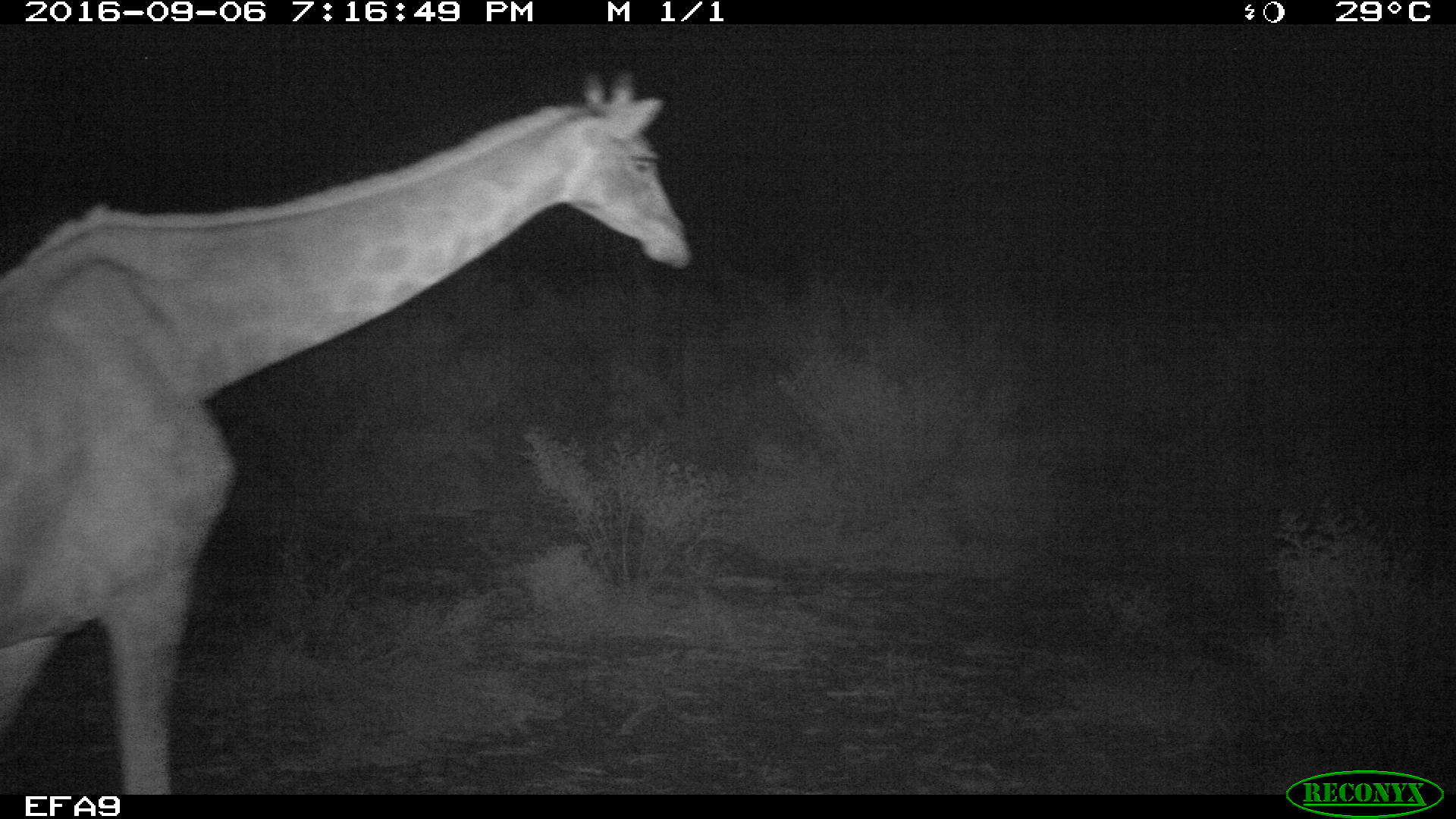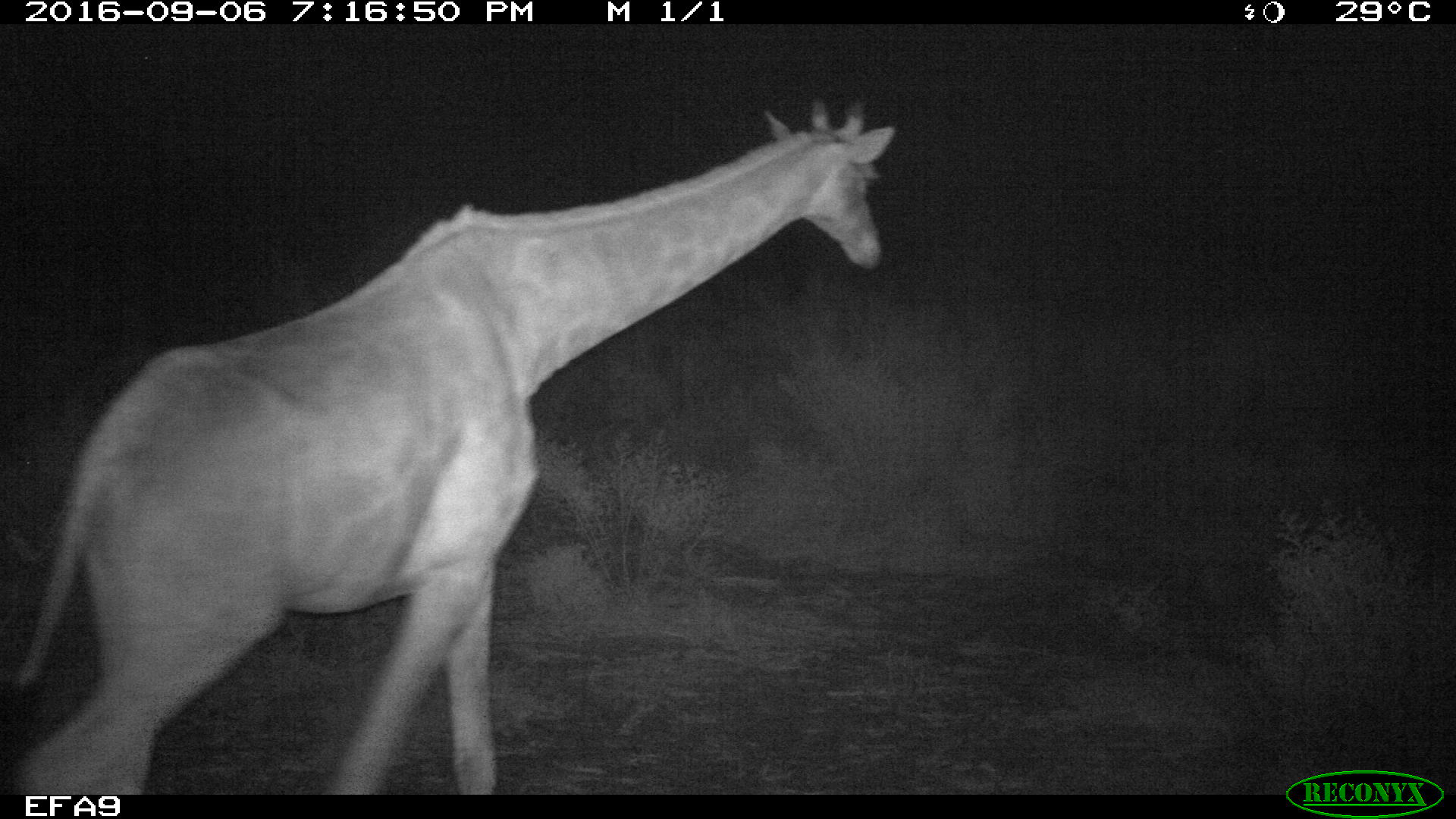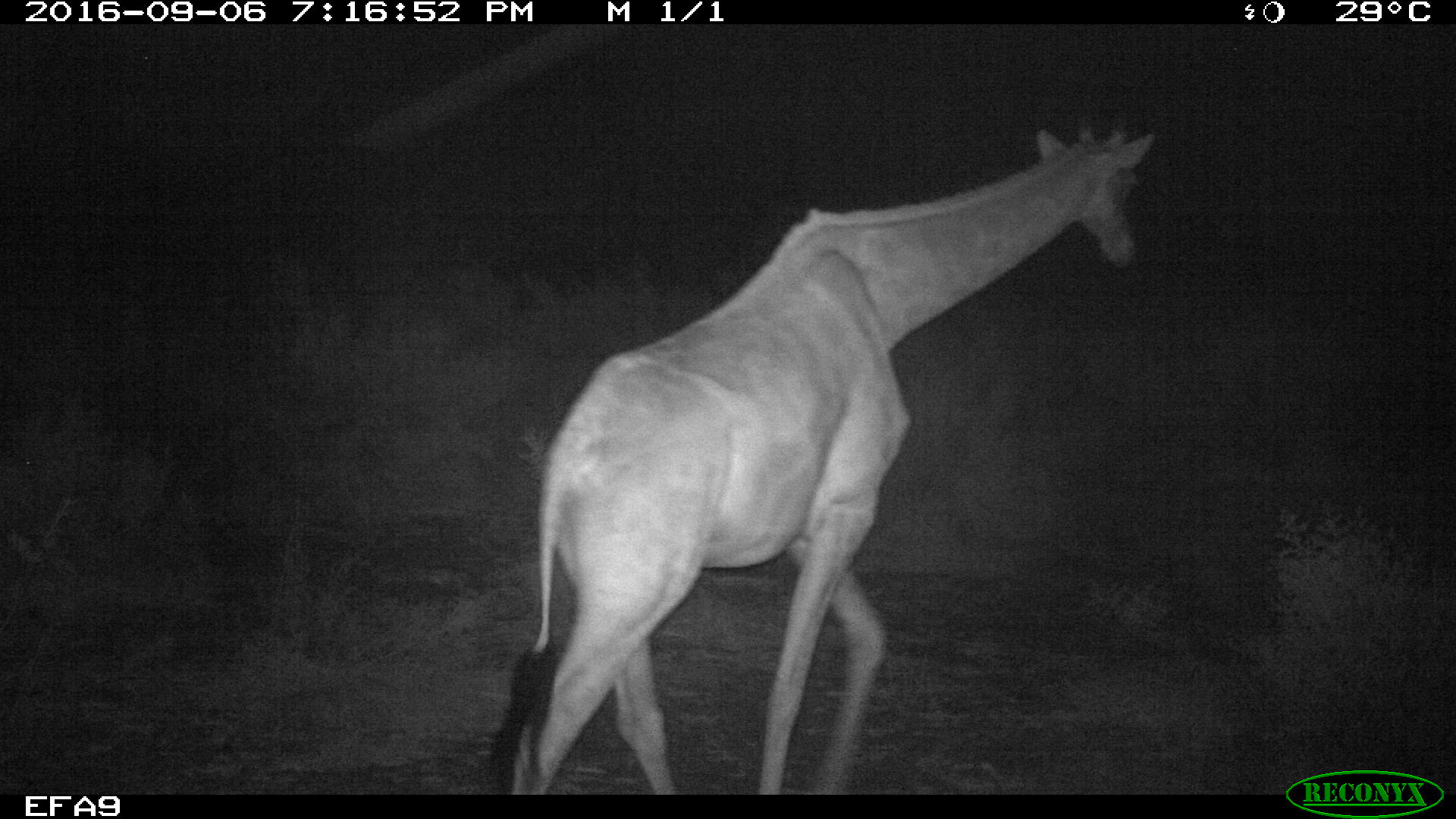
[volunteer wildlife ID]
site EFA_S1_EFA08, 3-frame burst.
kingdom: Animalia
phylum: Chordata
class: Mammalia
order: Artiodactyla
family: Giraffidae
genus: Giraffa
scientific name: Giraffa camelopardalis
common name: giraffe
Giraffe (Giraffa camelopardalis), count 1. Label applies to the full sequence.